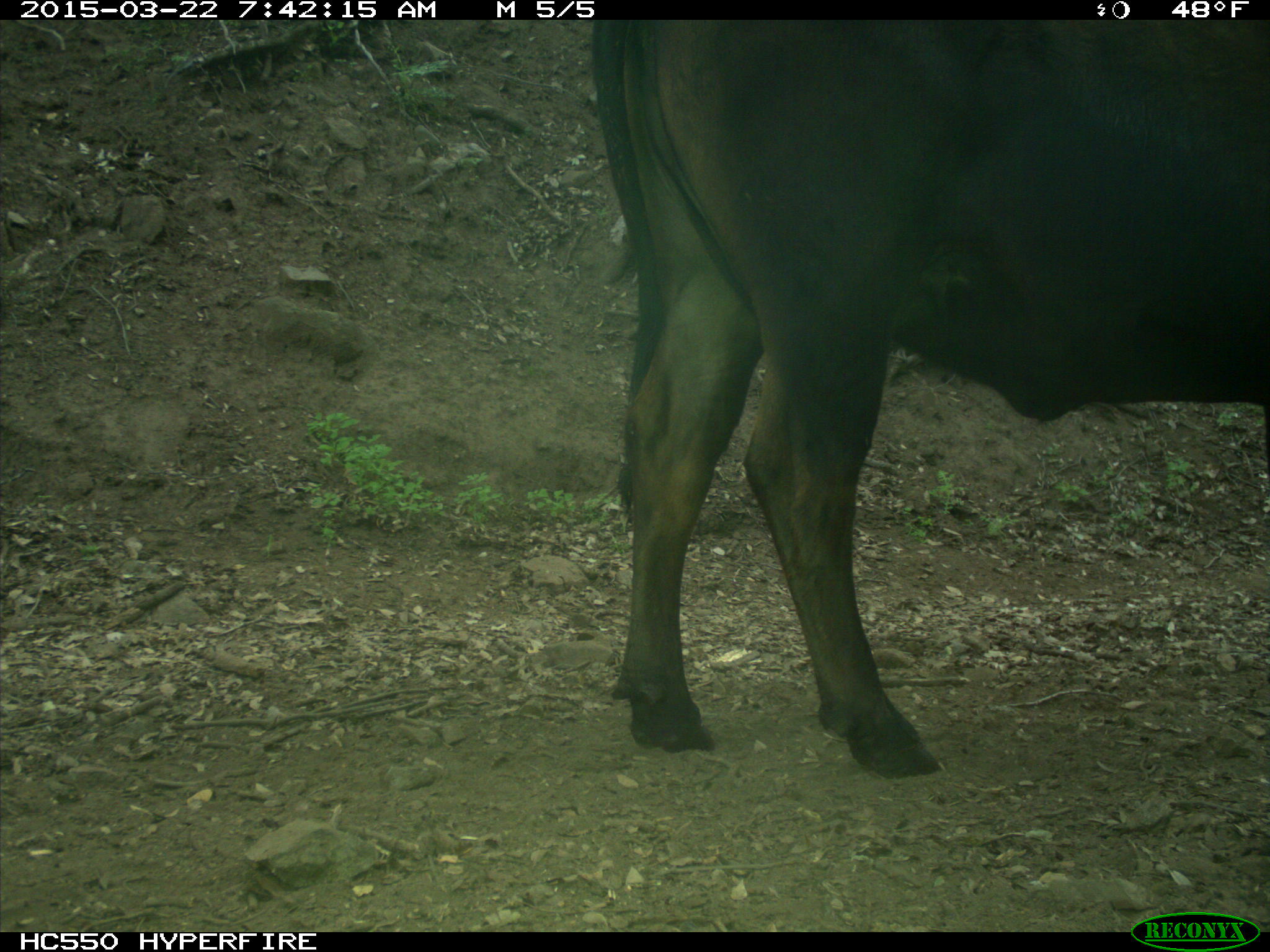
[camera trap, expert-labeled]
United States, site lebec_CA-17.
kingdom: Animalia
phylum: Chordata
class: Mammalia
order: Artiodactyla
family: Bovidae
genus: Bos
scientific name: Bos taurus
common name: domestic cow